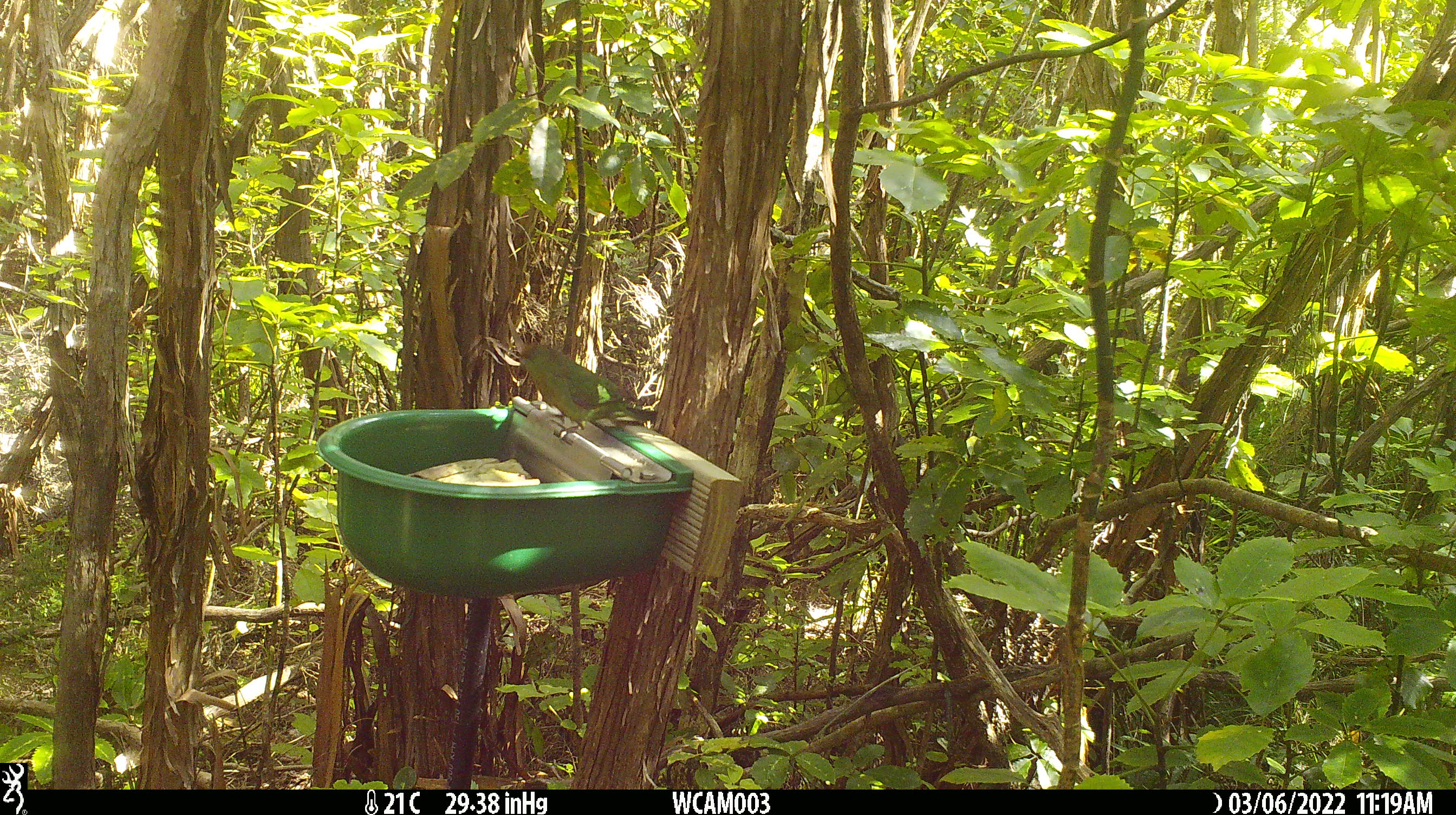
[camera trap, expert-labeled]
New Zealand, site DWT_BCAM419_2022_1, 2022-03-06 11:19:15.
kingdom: Animalia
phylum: Chordata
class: Aves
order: Psittaciformes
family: Psittaculidae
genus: Cyanoramphus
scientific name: Cyanoramphus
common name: parakeet